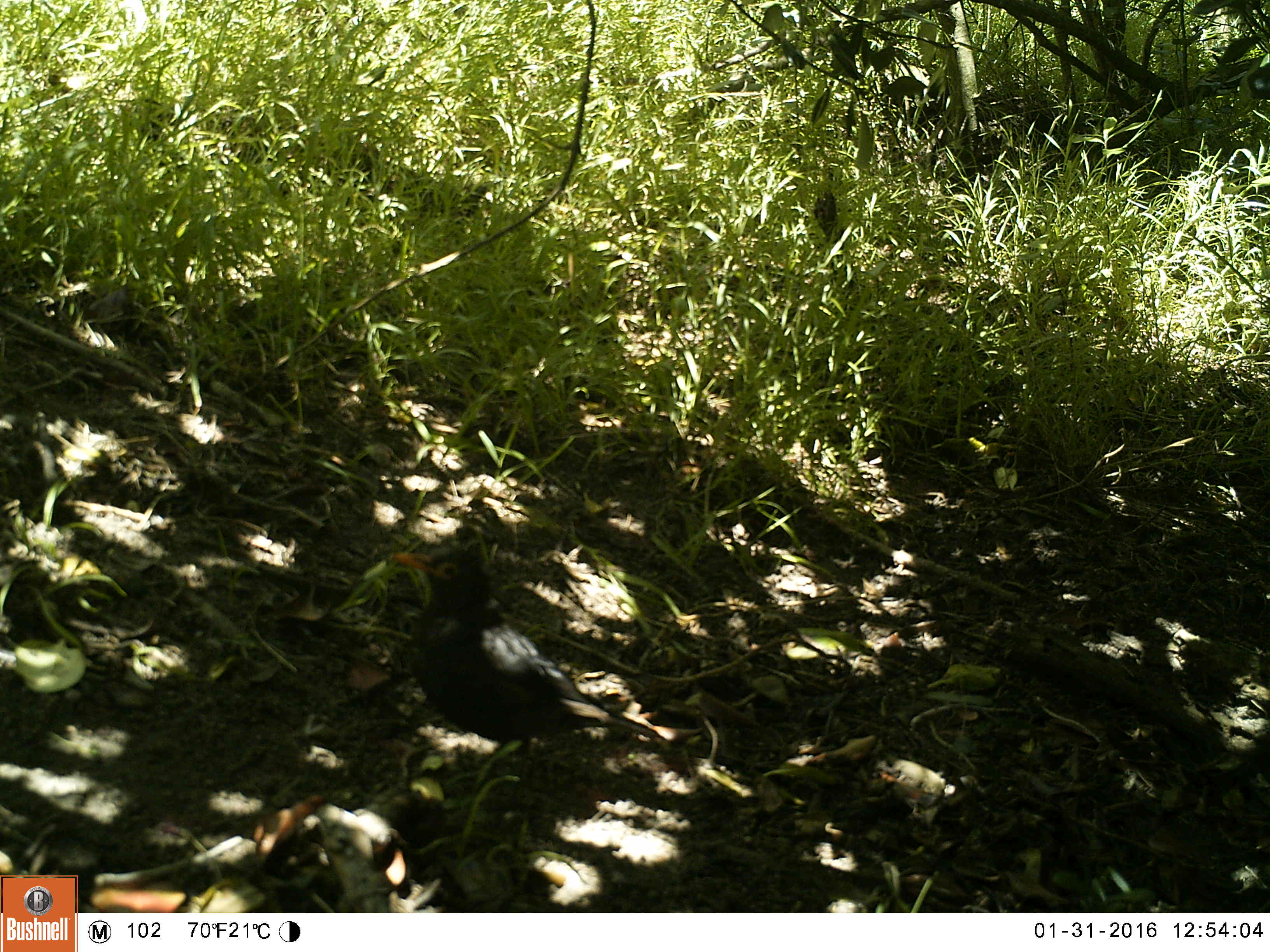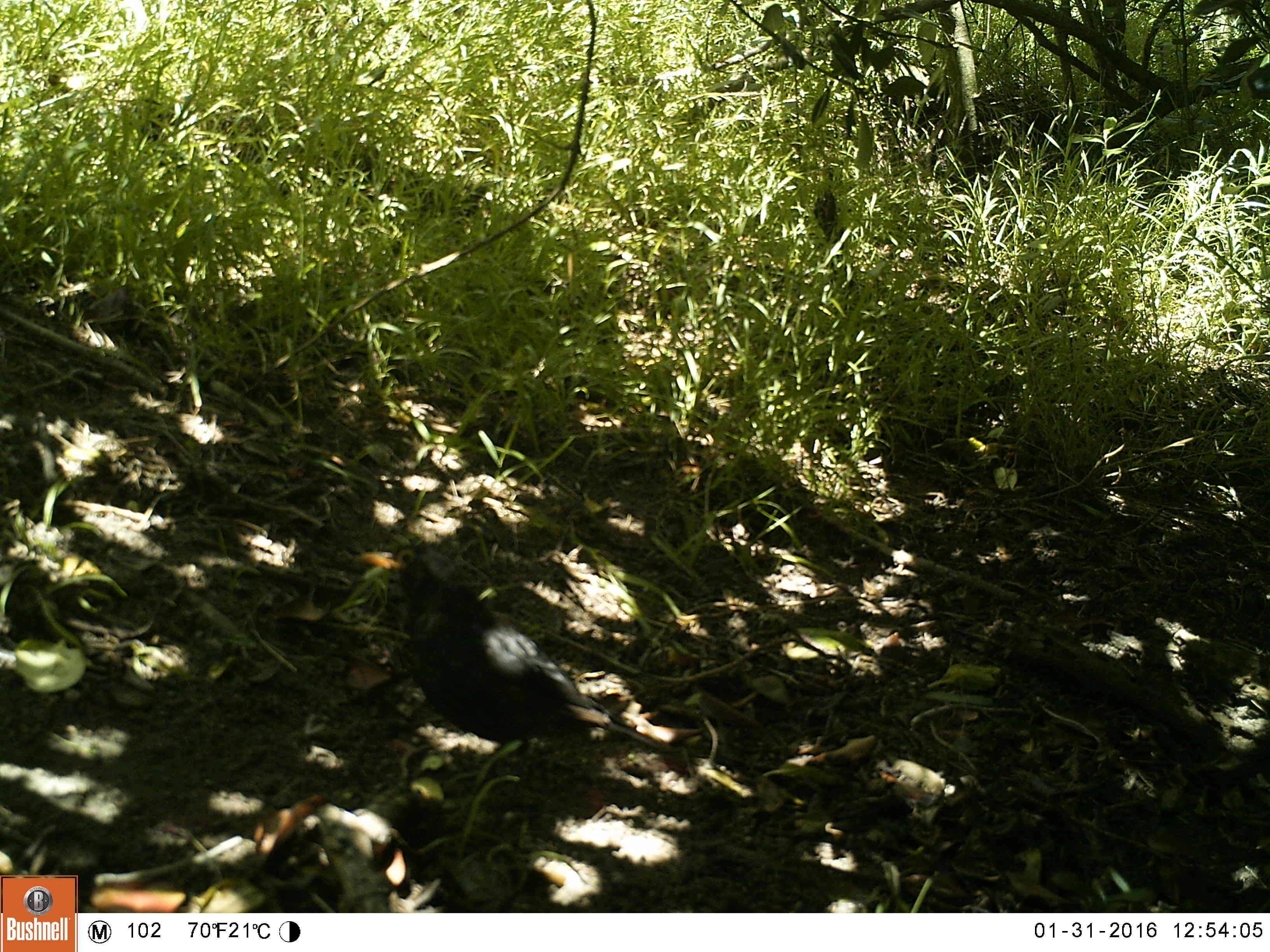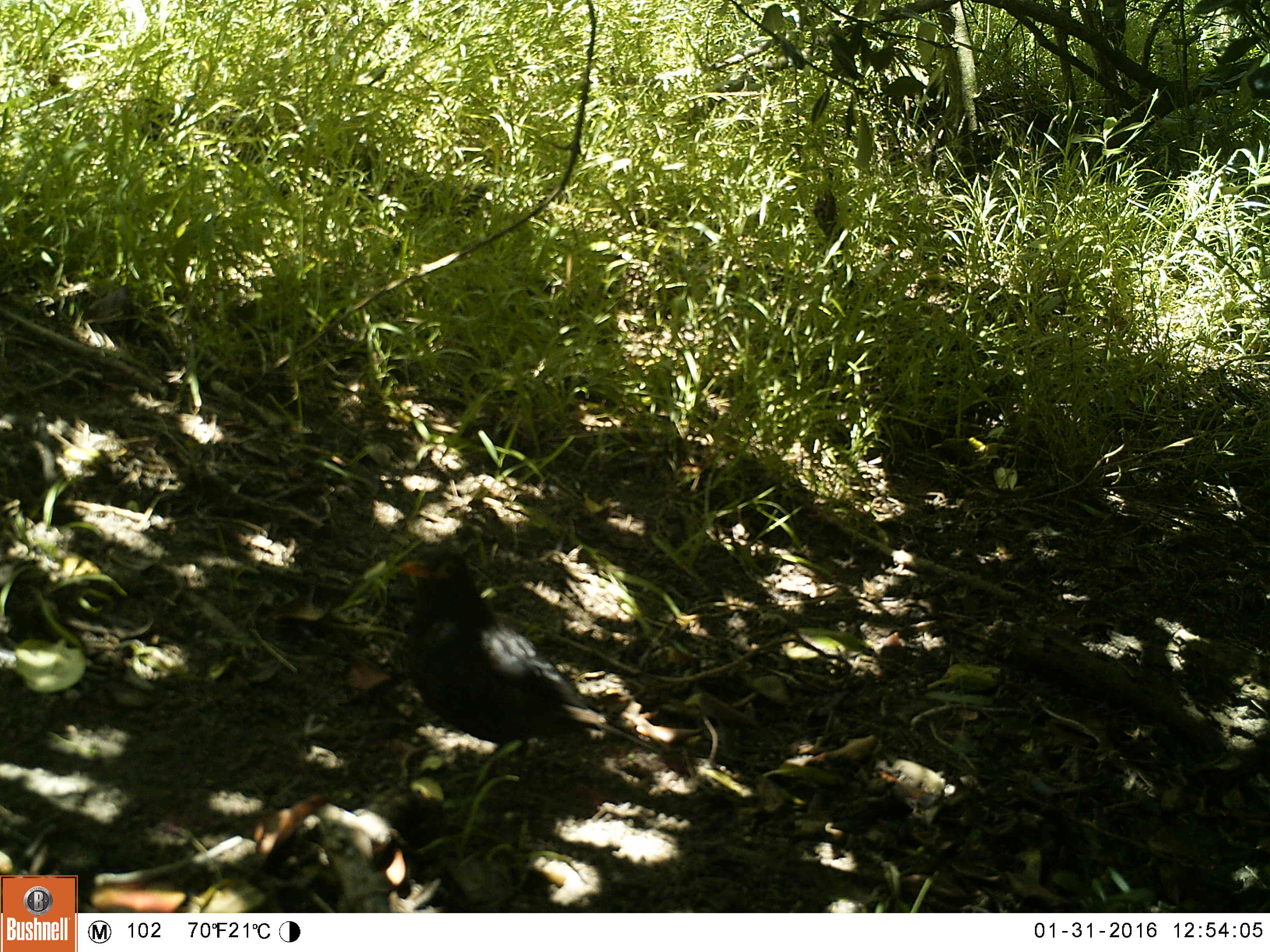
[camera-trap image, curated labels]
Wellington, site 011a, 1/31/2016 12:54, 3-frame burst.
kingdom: Animalia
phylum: Chordata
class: Aves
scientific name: Aves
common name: bird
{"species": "bird (Aves)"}